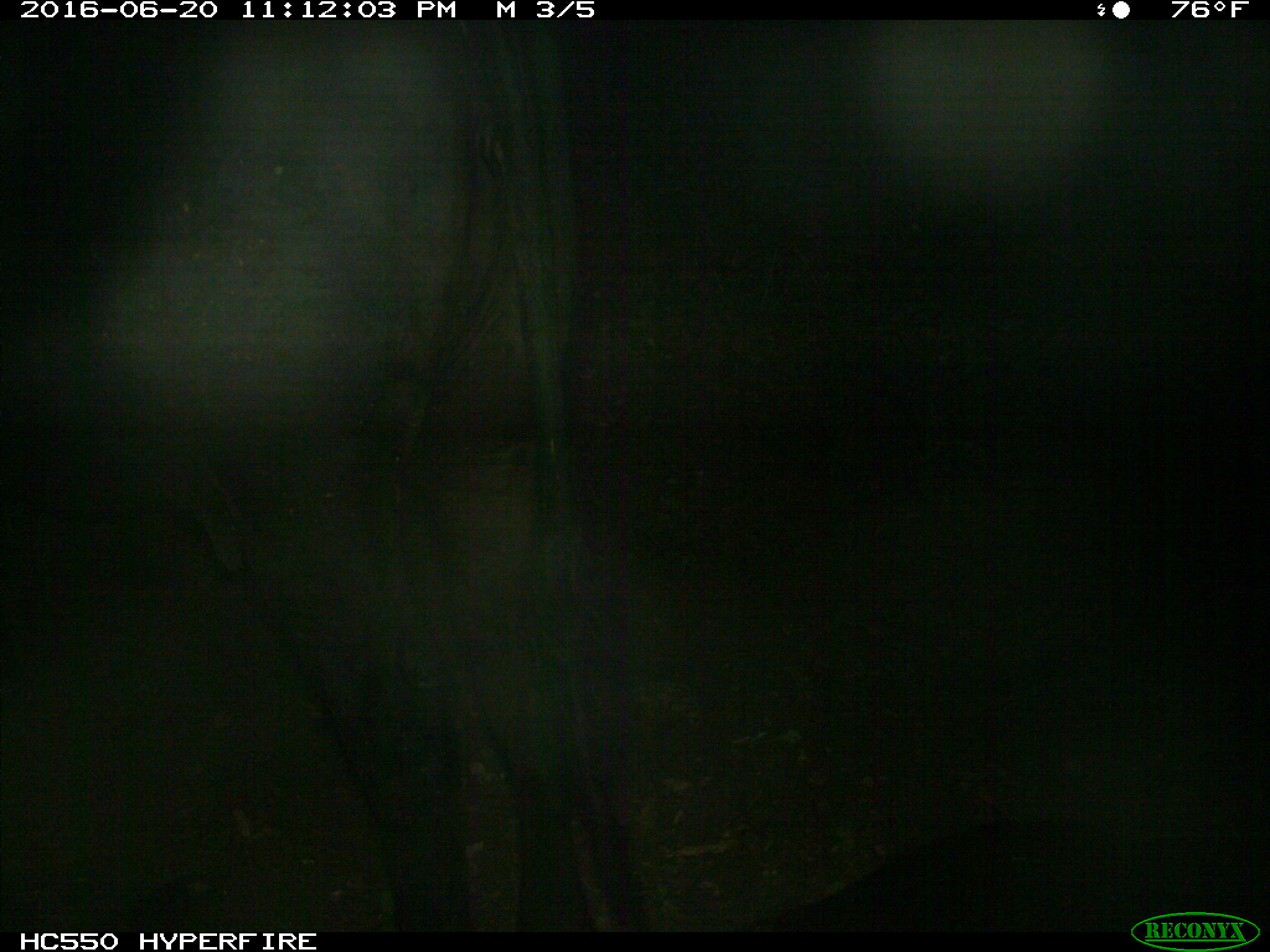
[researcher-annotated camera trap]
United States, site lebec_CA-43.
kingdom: Animalia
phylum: Chordata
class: Mammalia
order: Artiodactyla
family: Bovidae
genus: Bos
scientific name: Bos taurus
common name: domestic cow